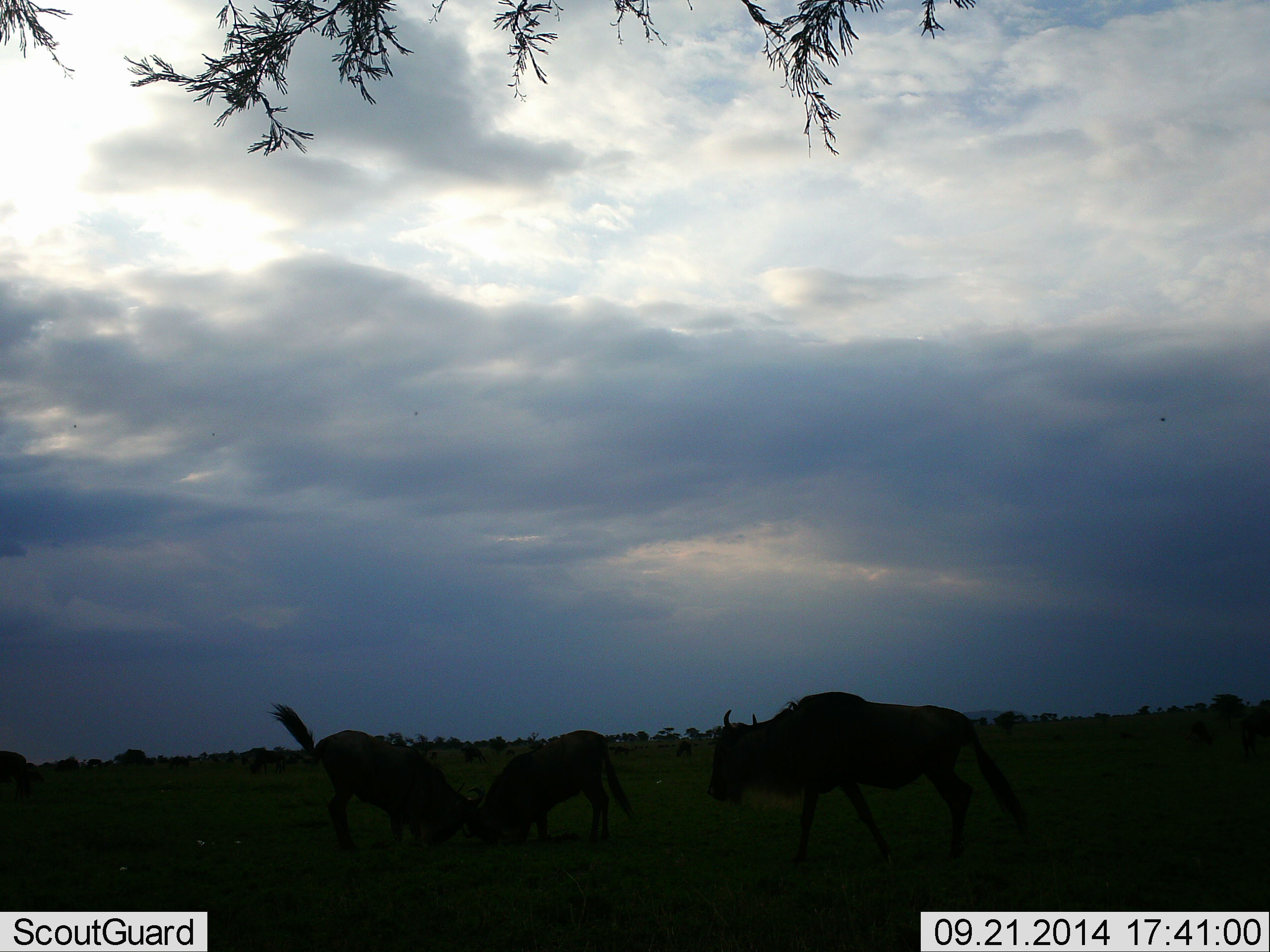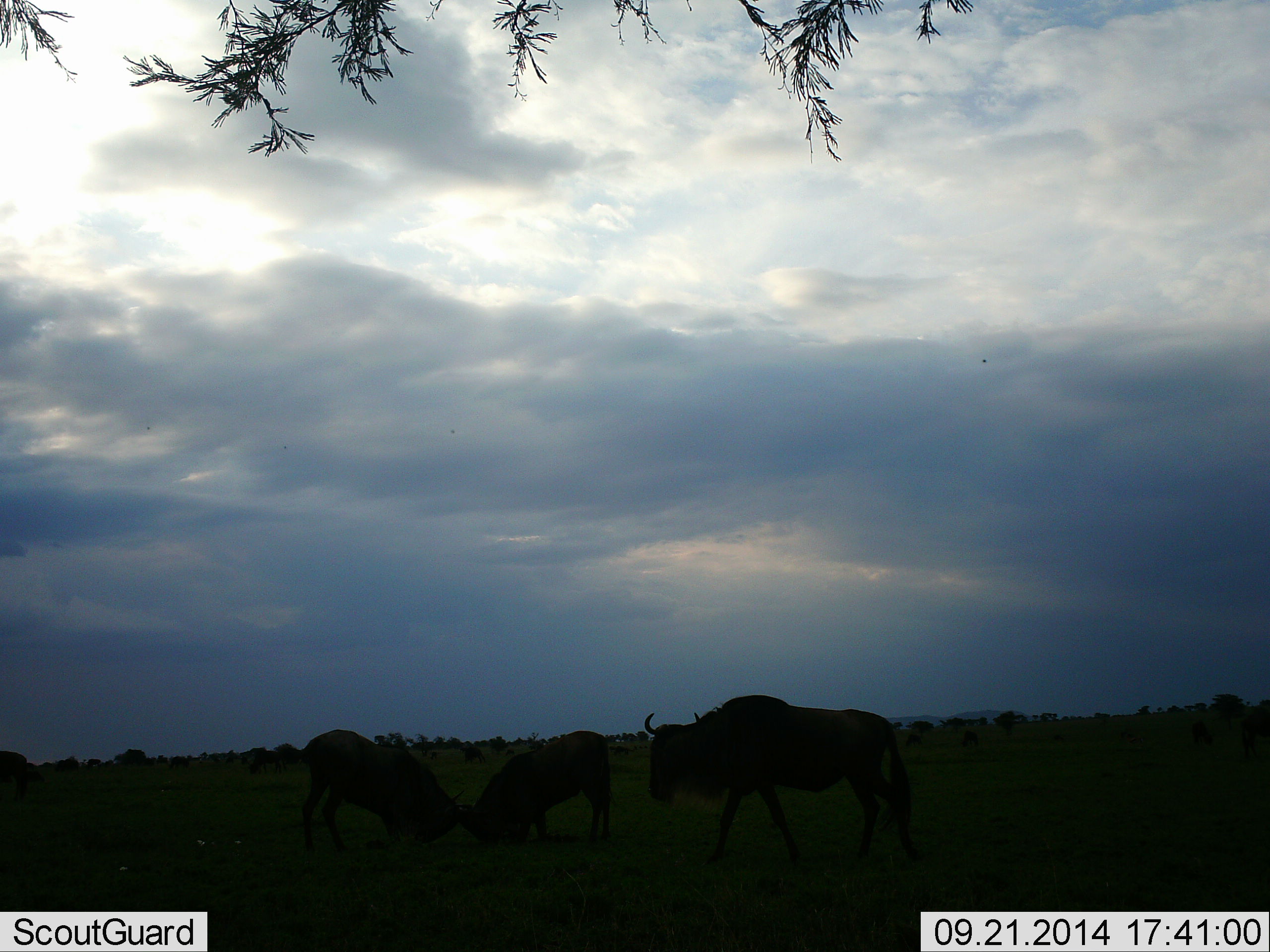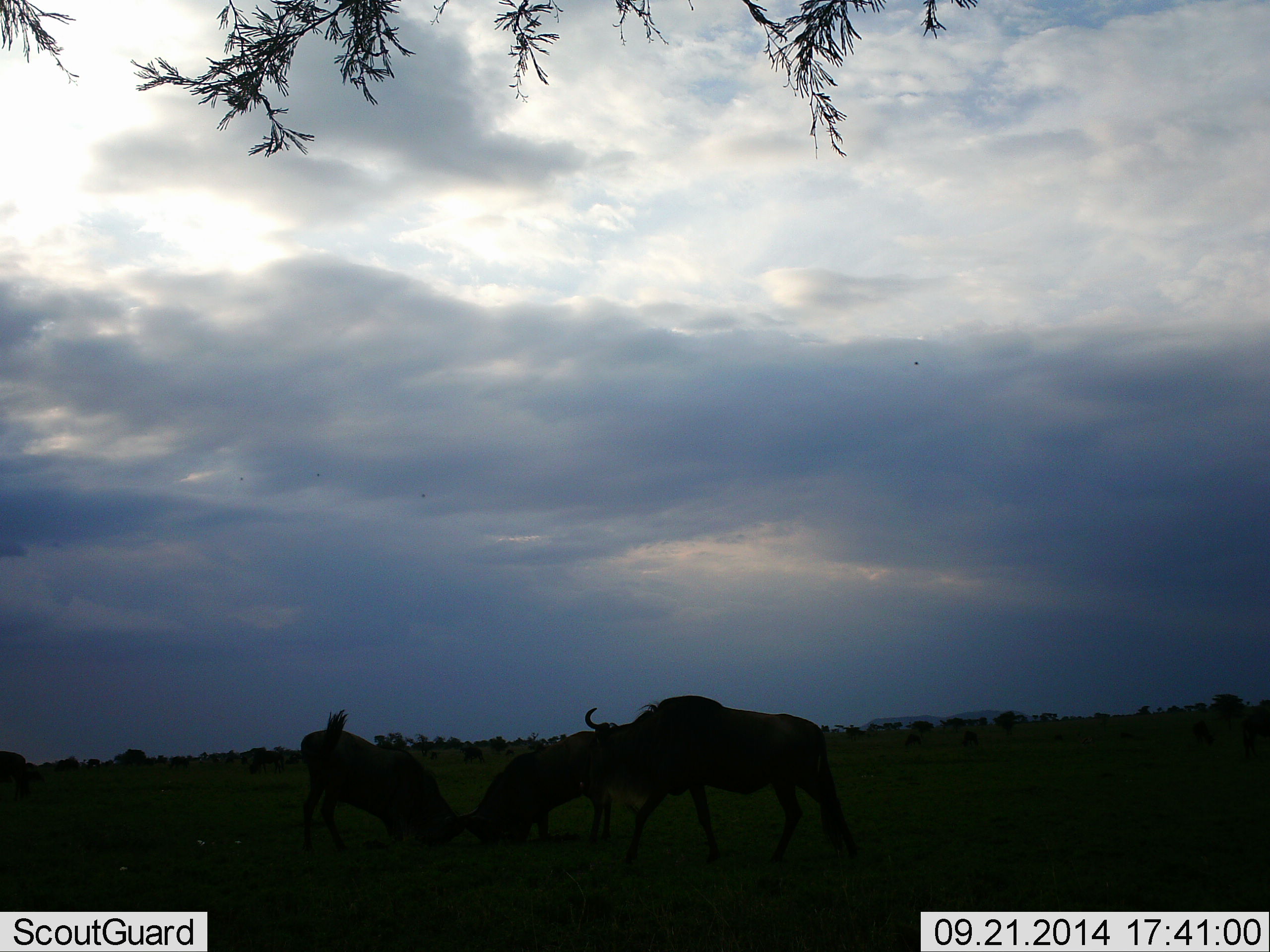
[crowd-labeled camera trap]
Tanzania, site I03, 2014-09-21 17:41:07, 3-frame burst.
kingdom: Animalia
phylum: Chordata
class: Mammalia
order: Artiodactyla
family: Bovidae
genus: Connochaetes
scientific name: Connochaetes taurinus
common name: blue wildebeest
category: wildebeest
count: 10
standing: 60%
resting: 0%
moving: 70%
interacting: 70%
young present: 0%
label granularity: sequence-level